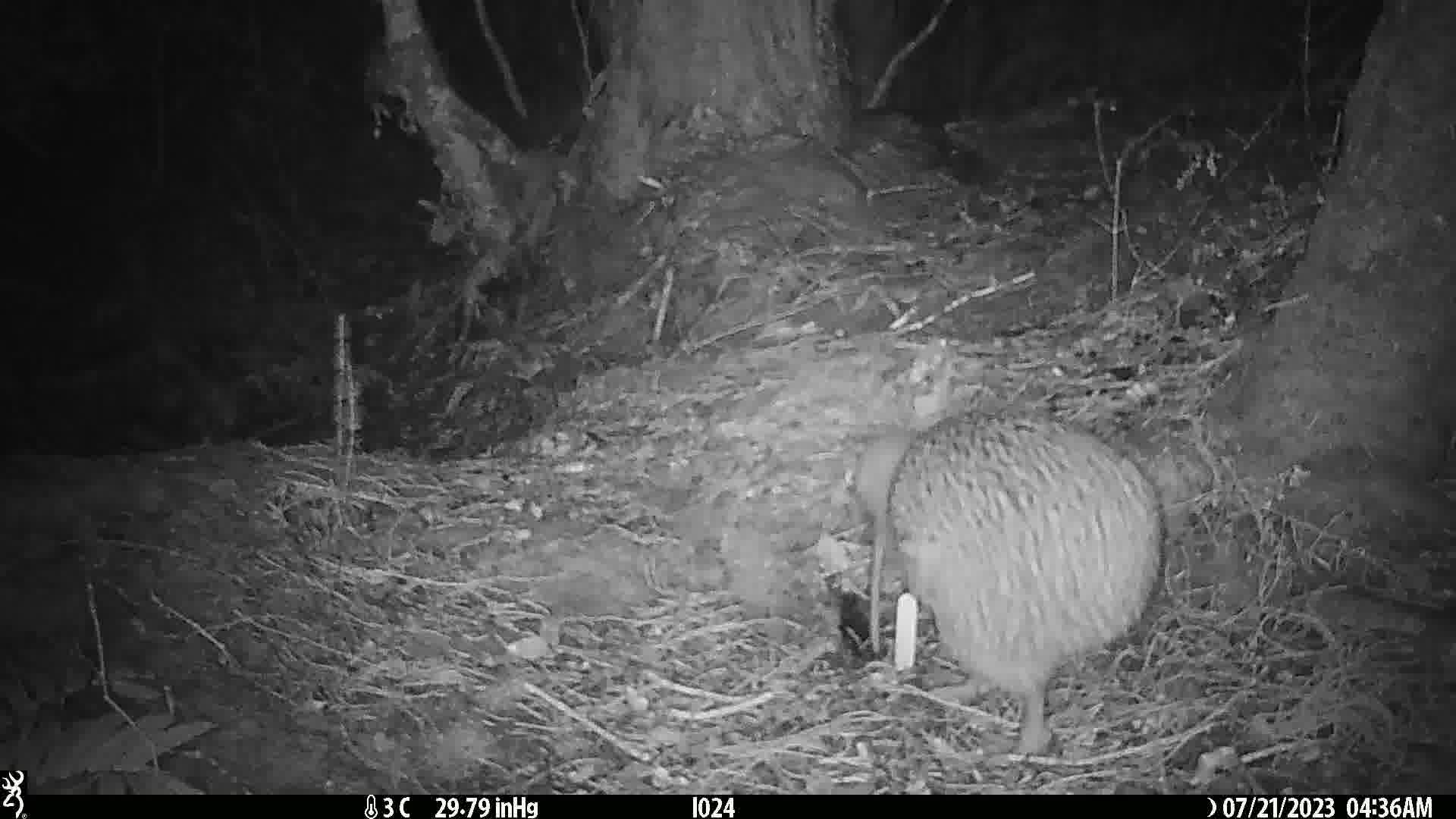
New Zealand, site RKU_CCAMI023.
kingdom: Animalia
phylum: Chordata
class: Aves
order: Apterygiformes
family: Apterygidae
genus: Apteryx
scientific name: Apteryx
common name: kiwi